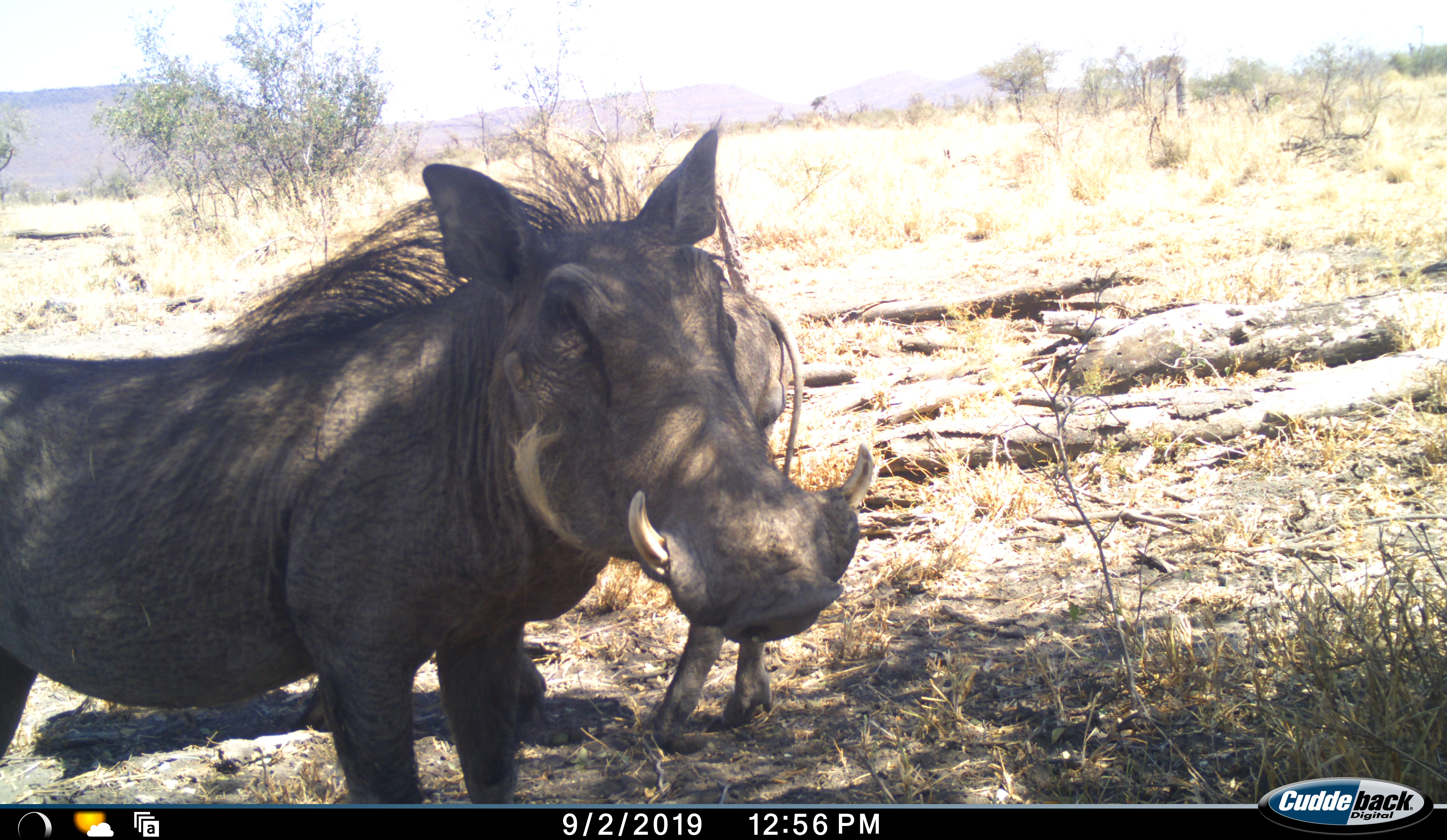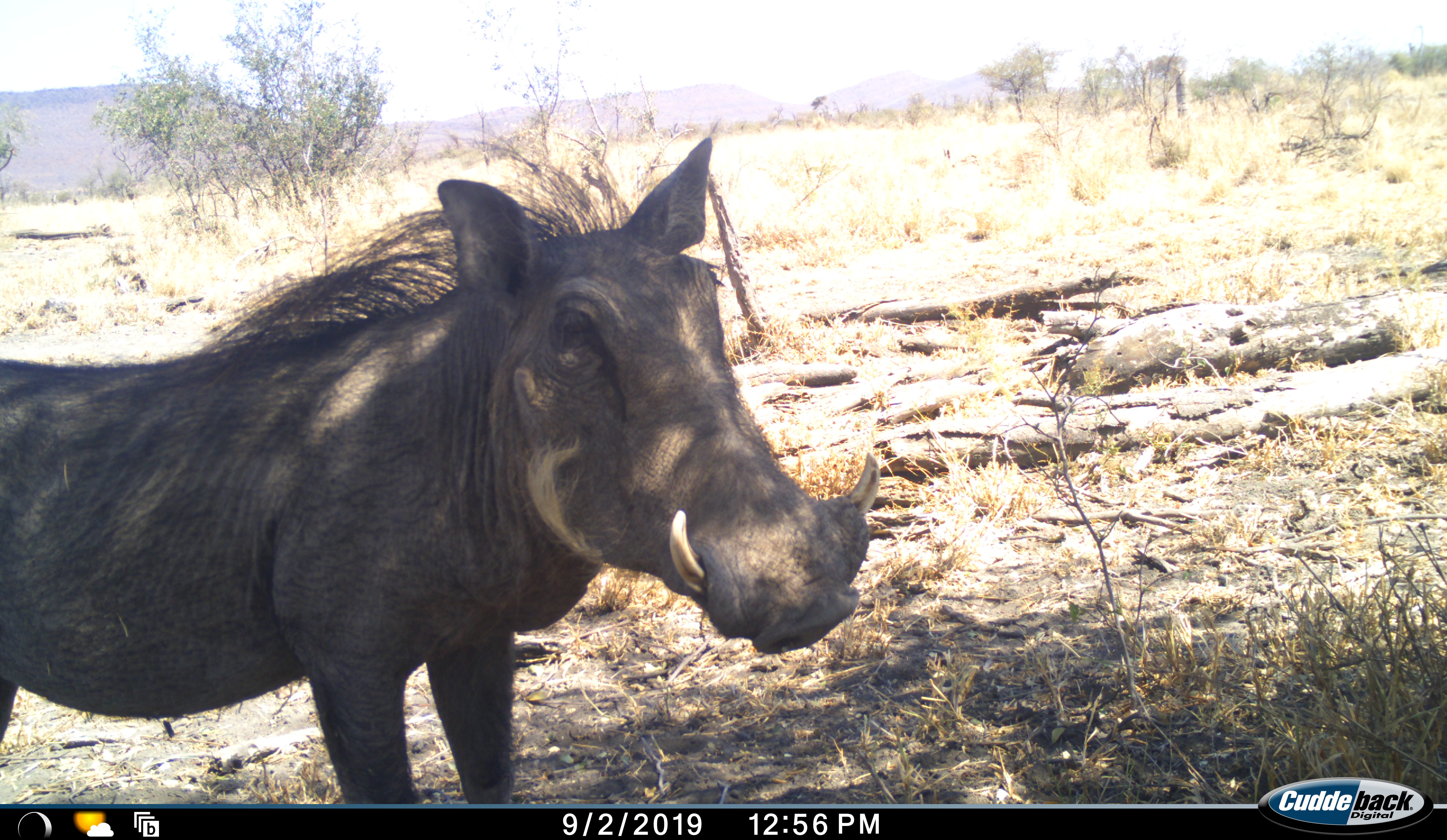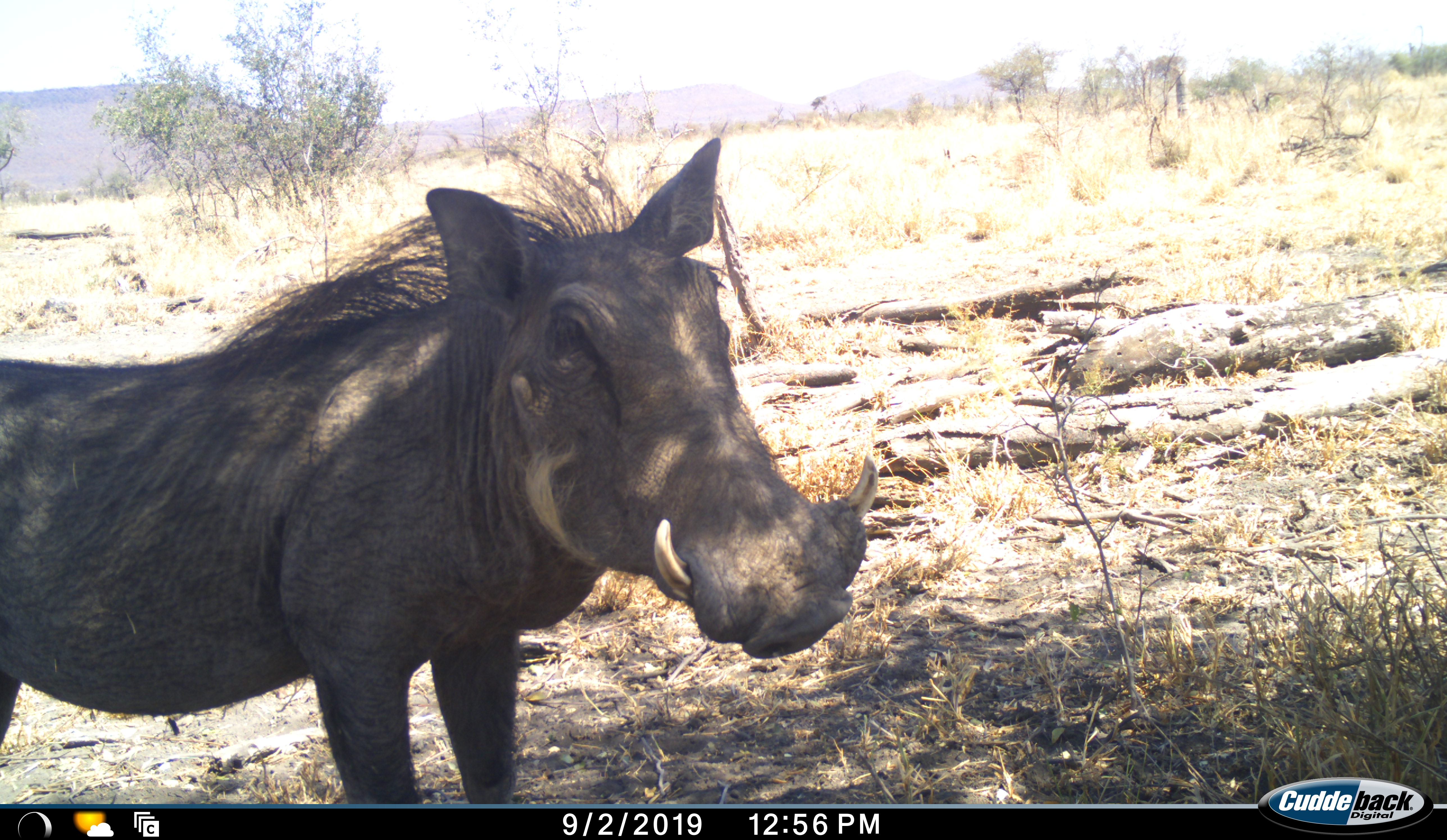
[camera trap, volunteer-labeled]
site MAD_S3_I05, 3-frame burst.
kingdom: Animalia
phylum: Chordata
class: Mammalia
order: Artiodactyla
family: Suidae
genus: Phacochoerus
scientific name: Phacochoerus africanus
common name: warthog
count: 2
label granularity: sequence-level